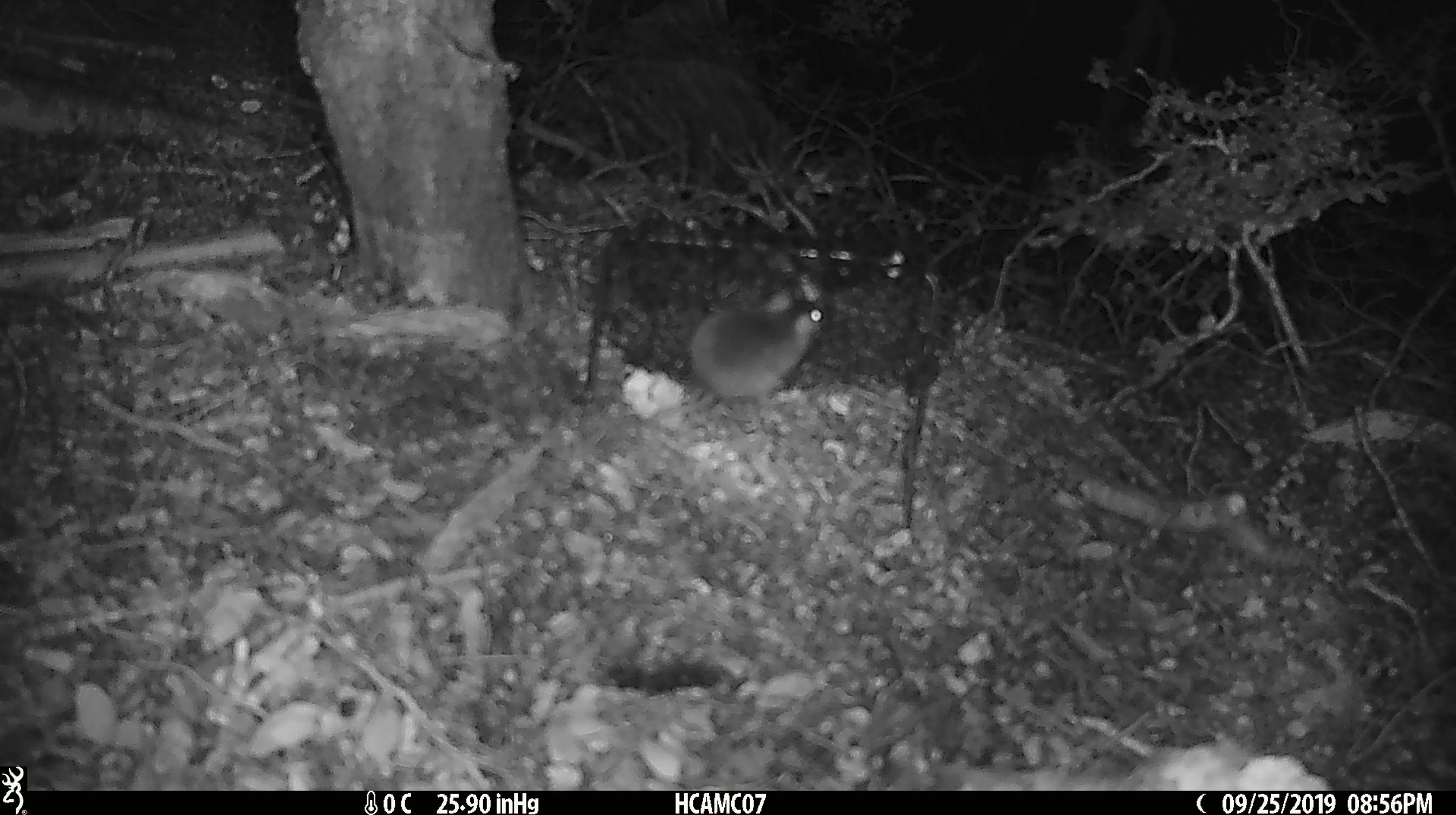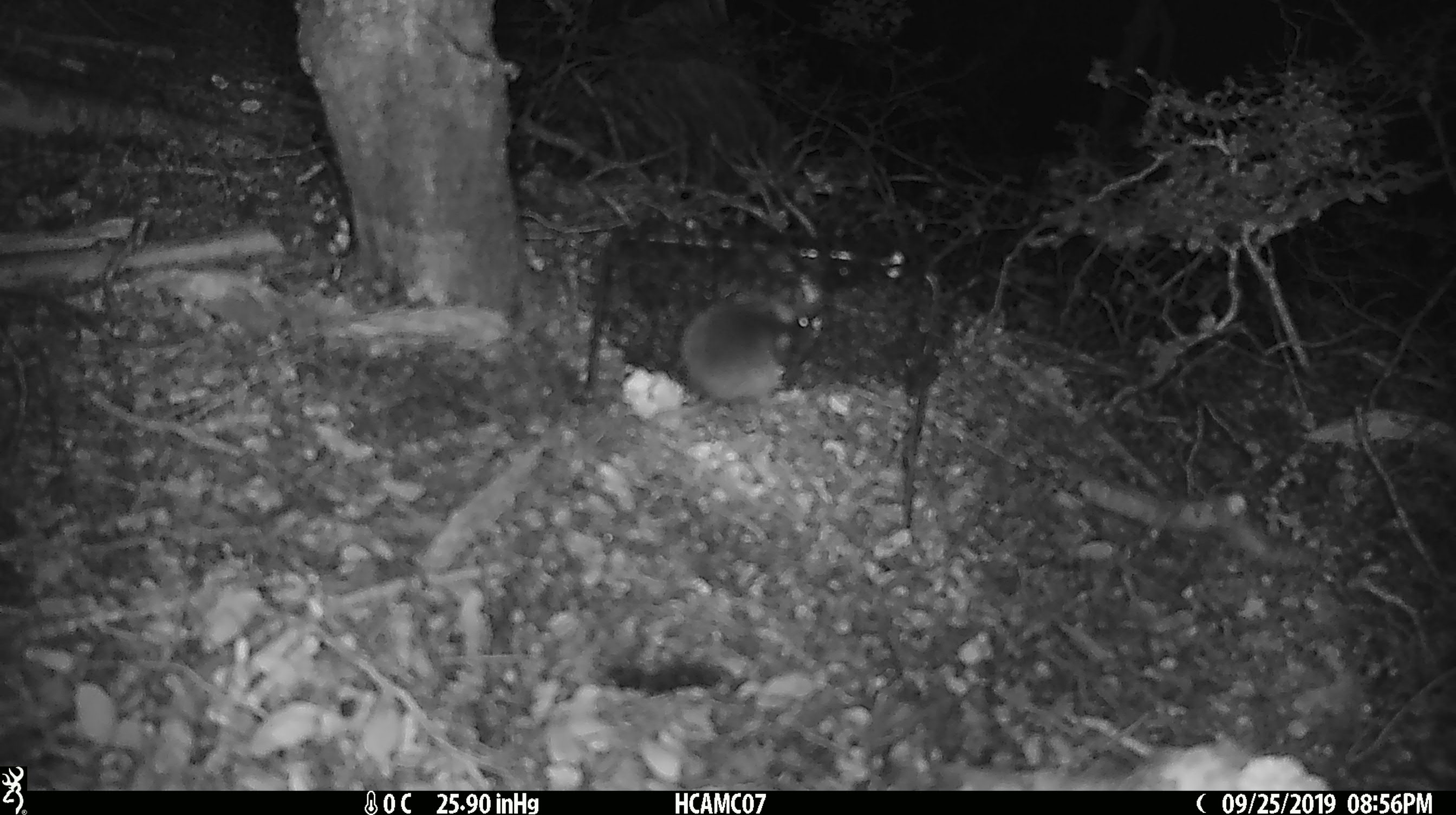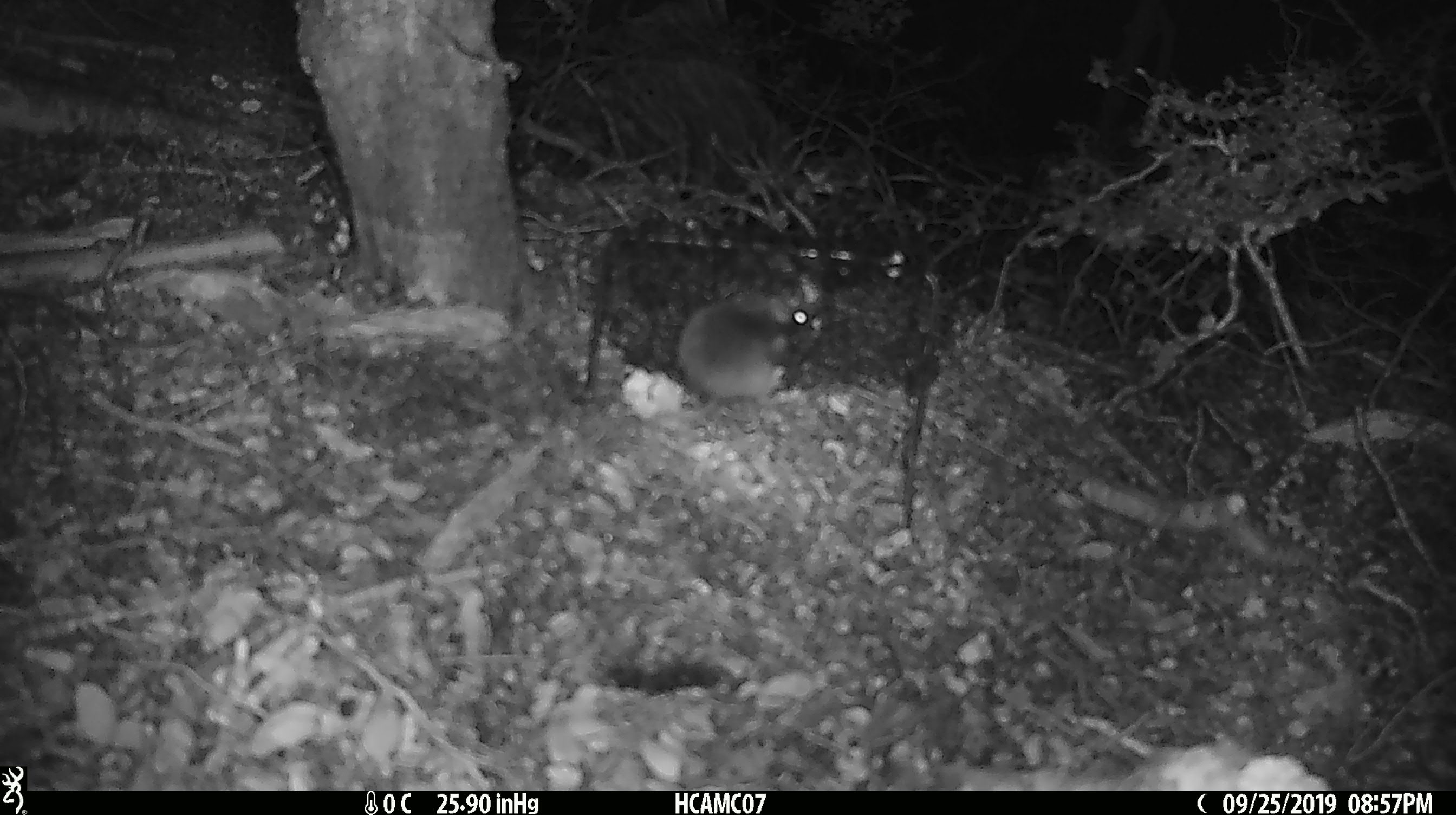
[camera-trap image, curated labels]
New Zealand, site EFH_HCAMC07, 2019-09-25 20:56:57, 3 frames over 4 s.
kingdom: Animalia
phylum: Chordata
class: Mammalia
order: Rodentia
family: Muridae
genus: Mus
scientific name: Mus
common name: mouse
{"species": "mouse (Mus)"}